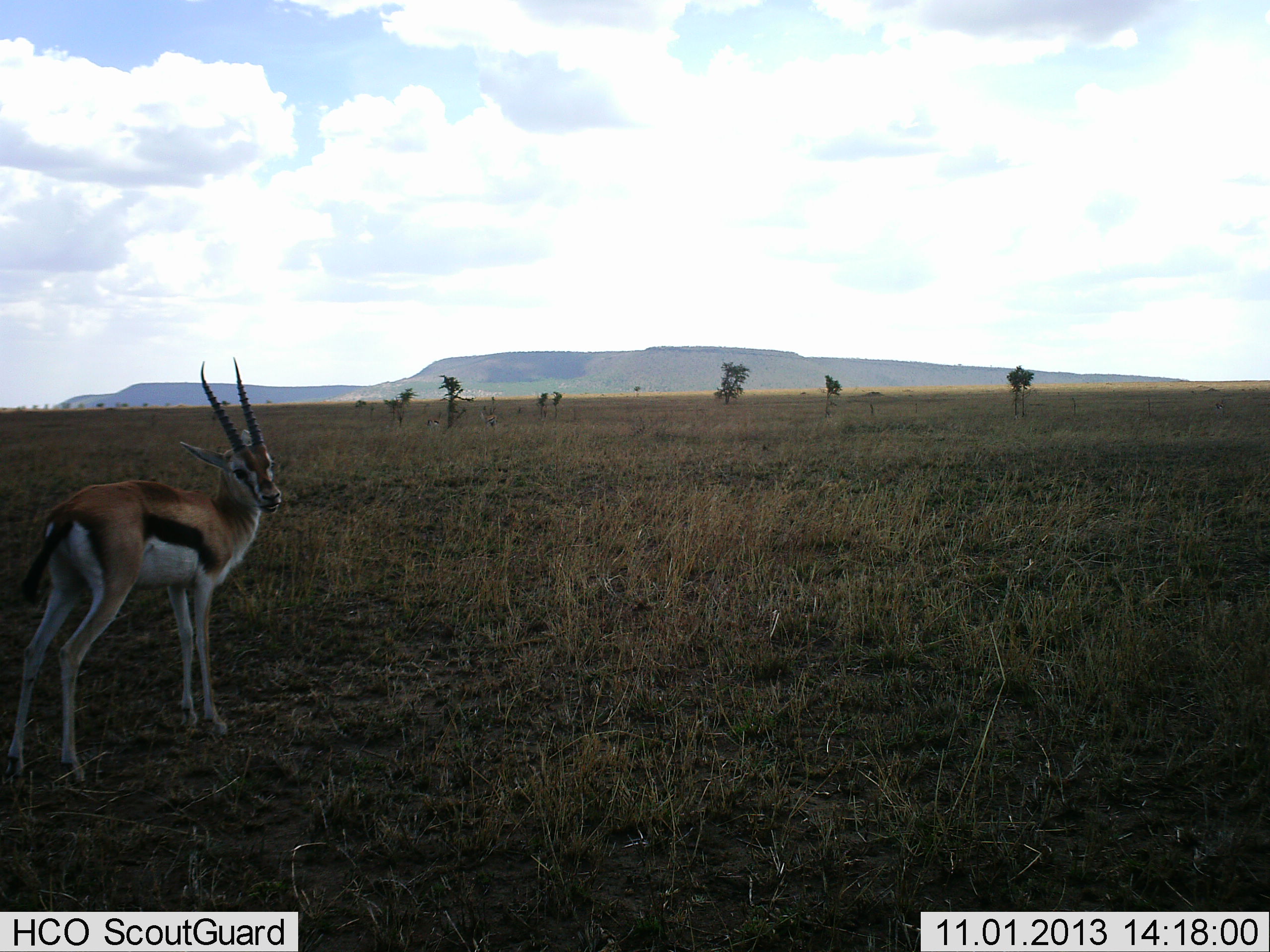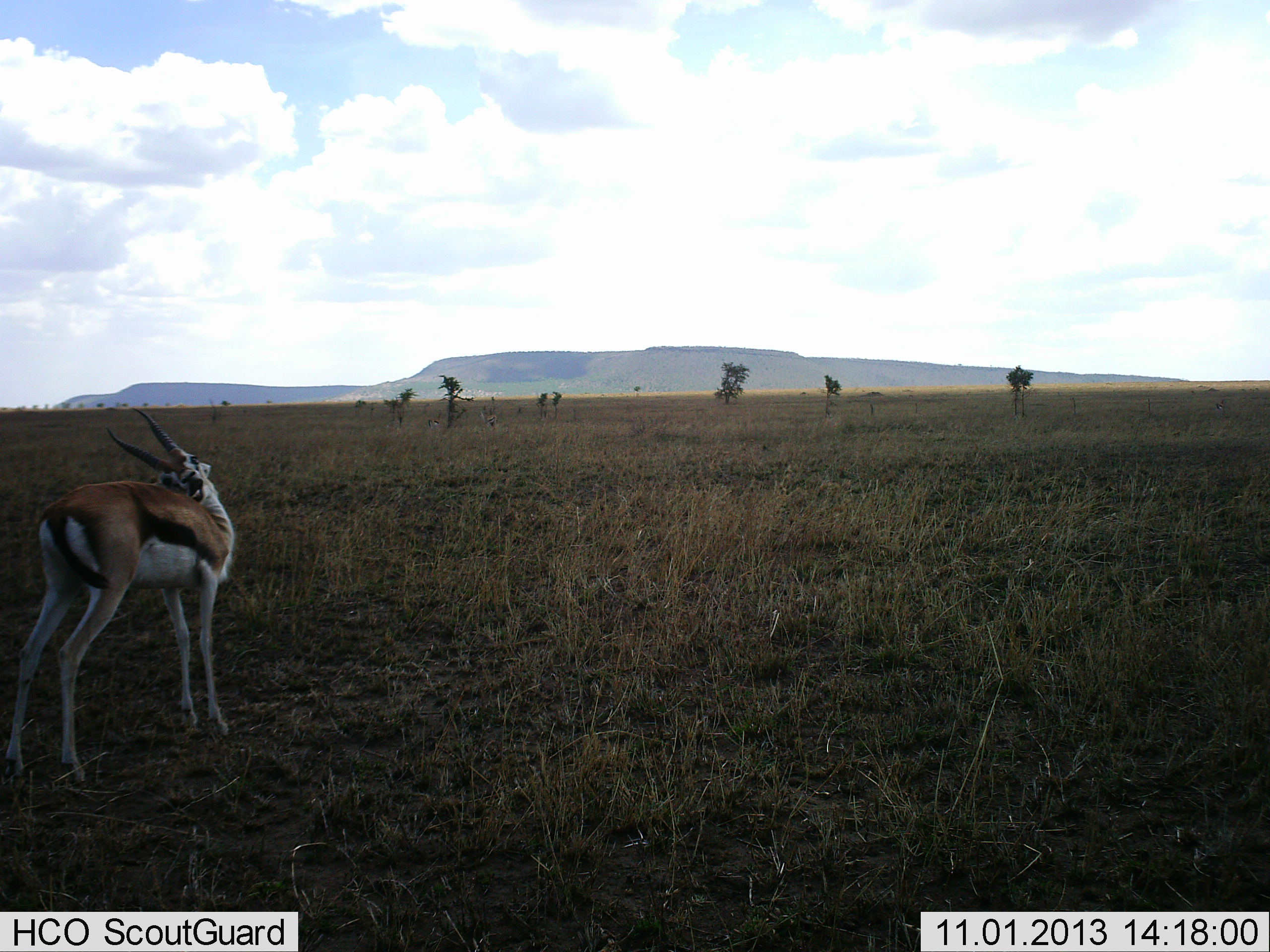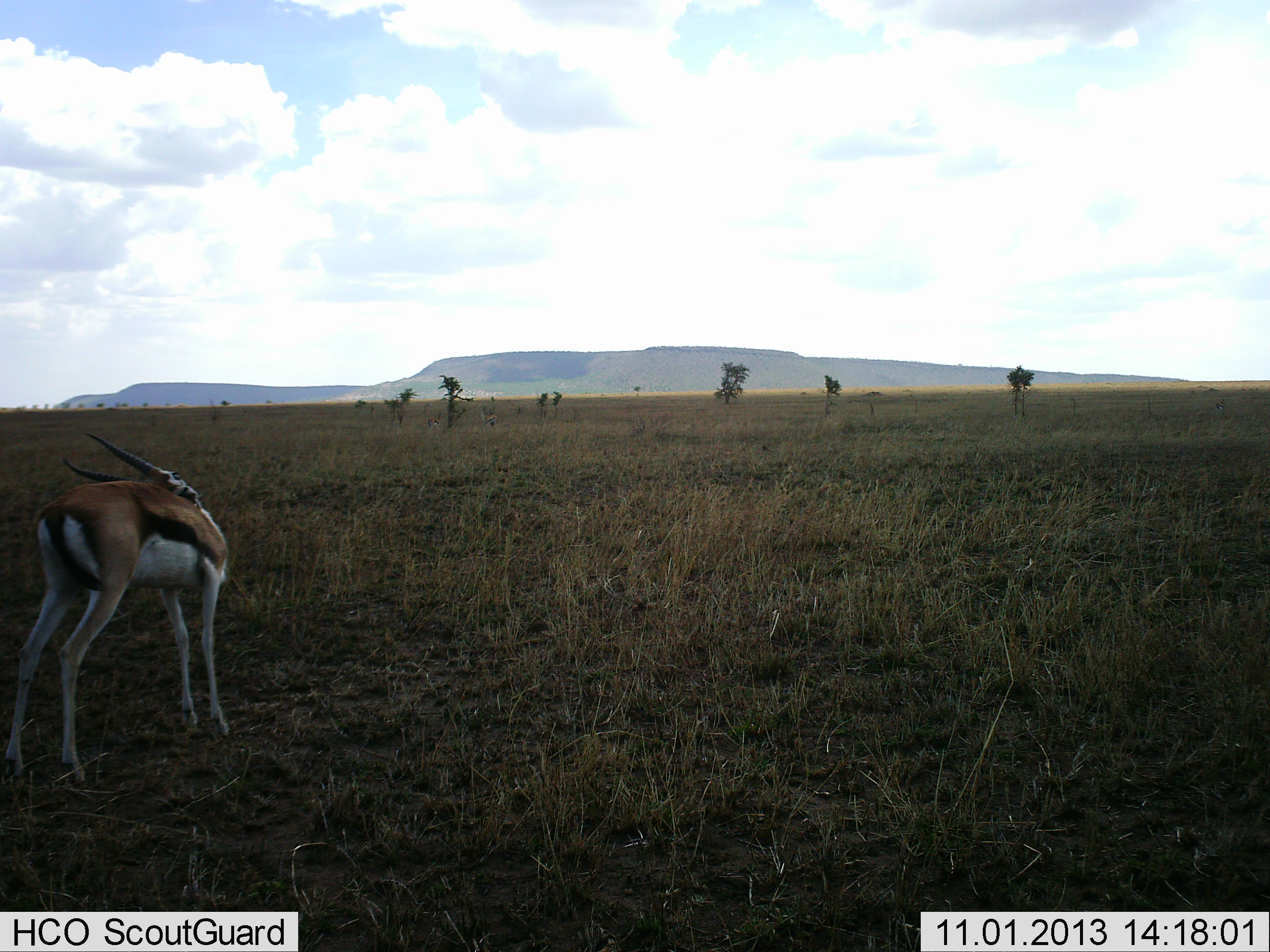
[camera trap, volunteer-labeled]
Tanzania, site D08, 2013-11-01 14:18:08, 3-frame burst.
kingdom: Animalia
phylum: Chordata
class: Mammalia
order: Artiodactyla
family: Bovidae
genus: Eudorcas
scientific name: Eudorcas thomsonii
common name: thomson's gazelle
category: gazellethomsons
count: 1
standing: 87%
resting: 2%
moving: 5%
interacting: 10%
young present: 0%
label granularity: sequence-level